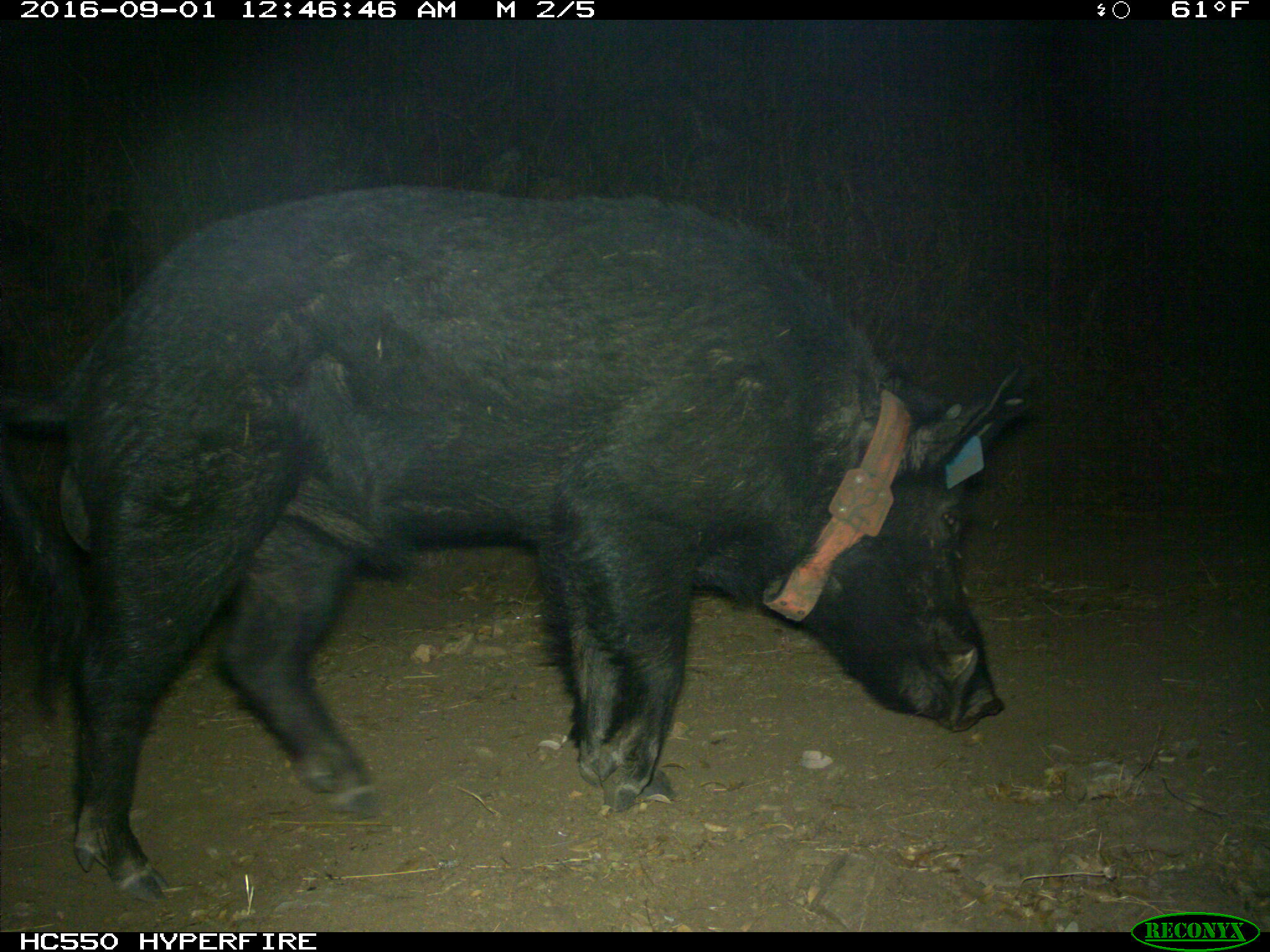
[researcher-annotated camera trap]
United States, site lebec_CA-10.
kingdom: Animalia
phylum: Chordata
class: Mammalia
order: Artiodactyla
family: Suidae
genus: Sus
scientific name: Sus scrofa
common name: wild boar